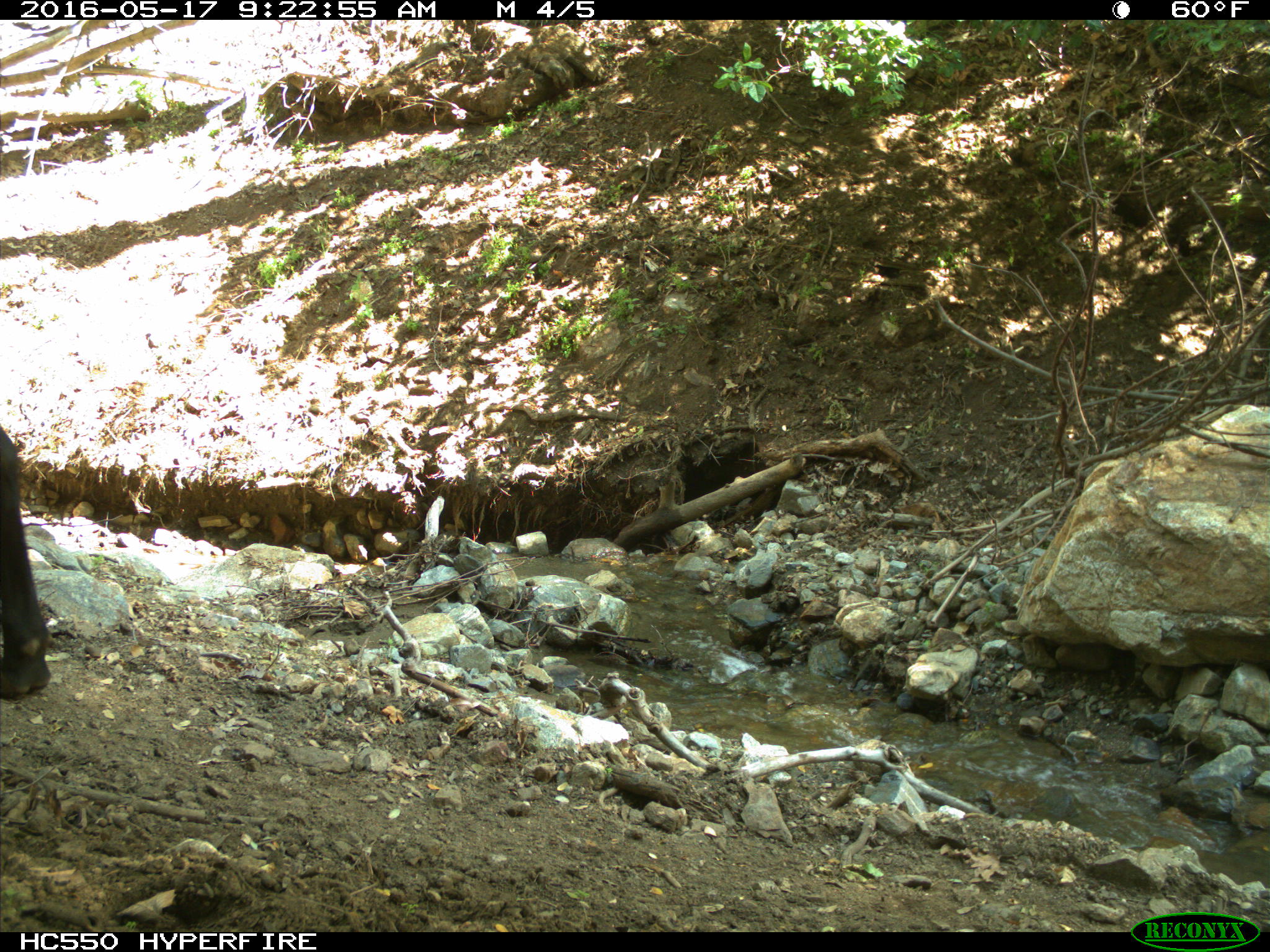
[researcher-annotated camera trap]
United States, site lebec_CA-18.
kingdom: Animalia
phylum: Chordata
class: Mammalia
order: Artiodactyla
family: Bovidae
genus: Bos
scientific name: Bos taurus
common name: domestic cow